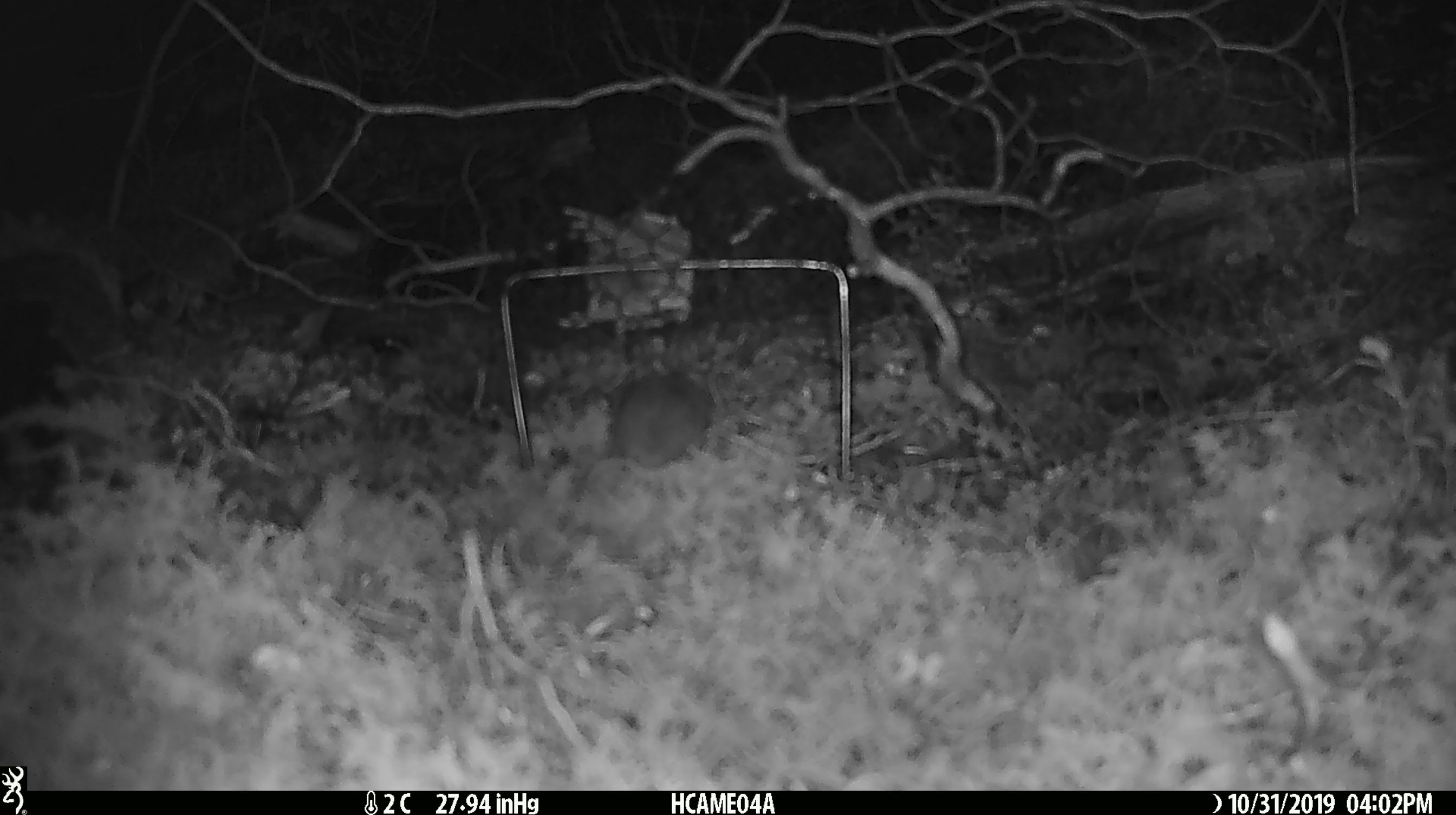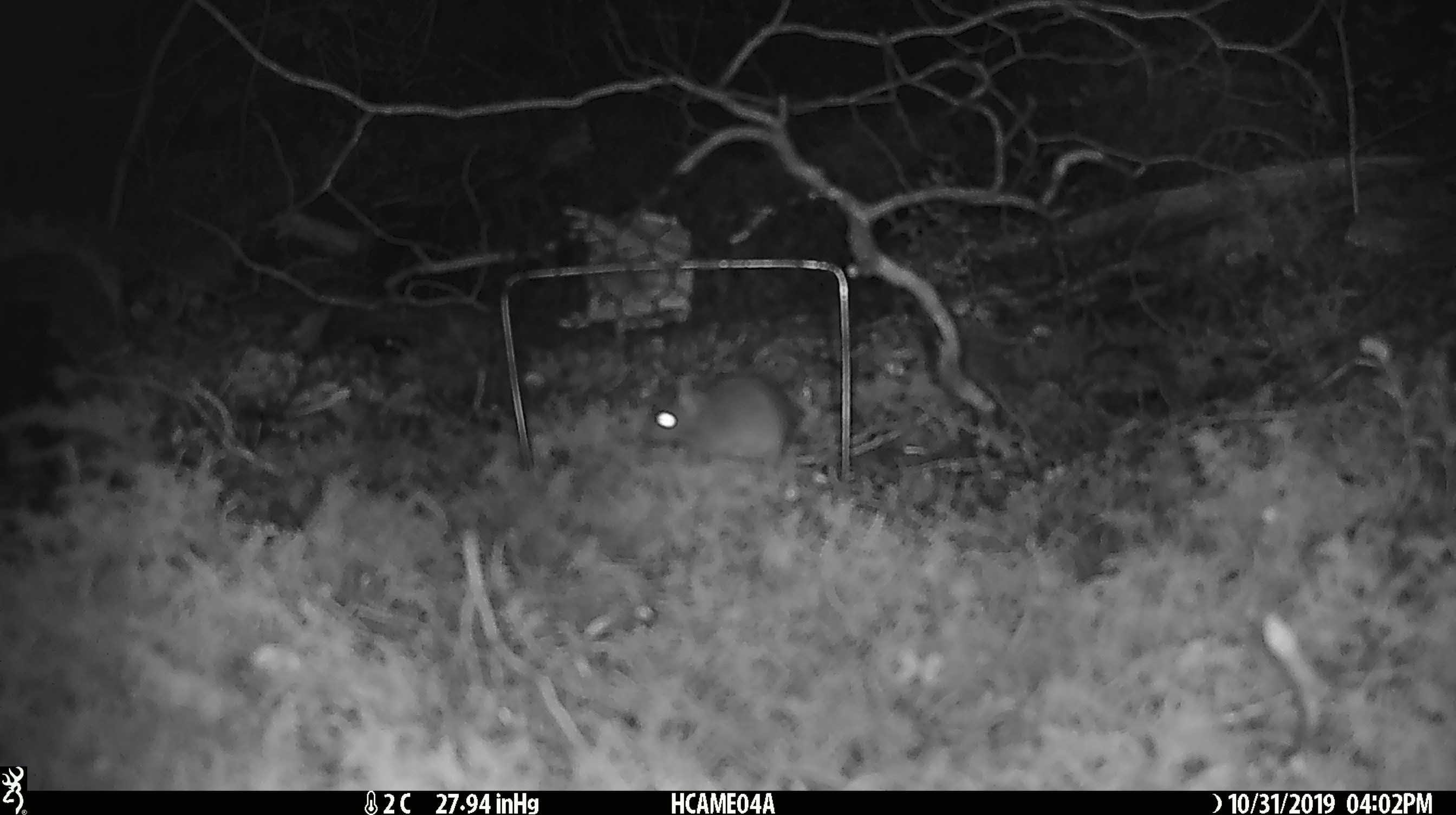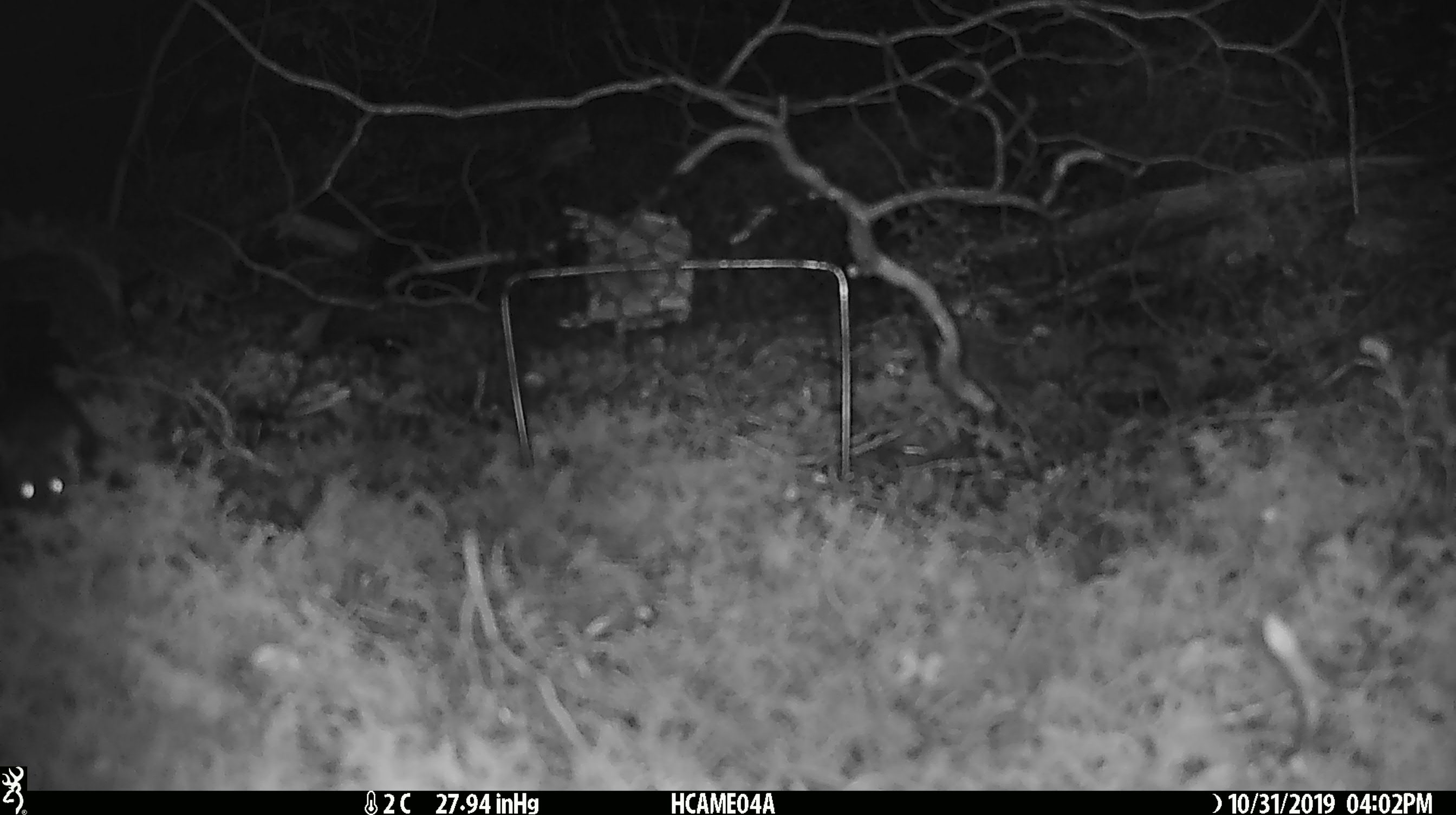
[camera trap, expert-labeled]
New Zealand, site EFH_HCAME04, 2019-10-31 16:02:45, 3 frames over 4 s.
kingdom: Animalia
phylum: Chordata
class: Mammalia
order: Rodentia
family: Muridae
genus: Mus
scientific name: Mus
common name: mouse